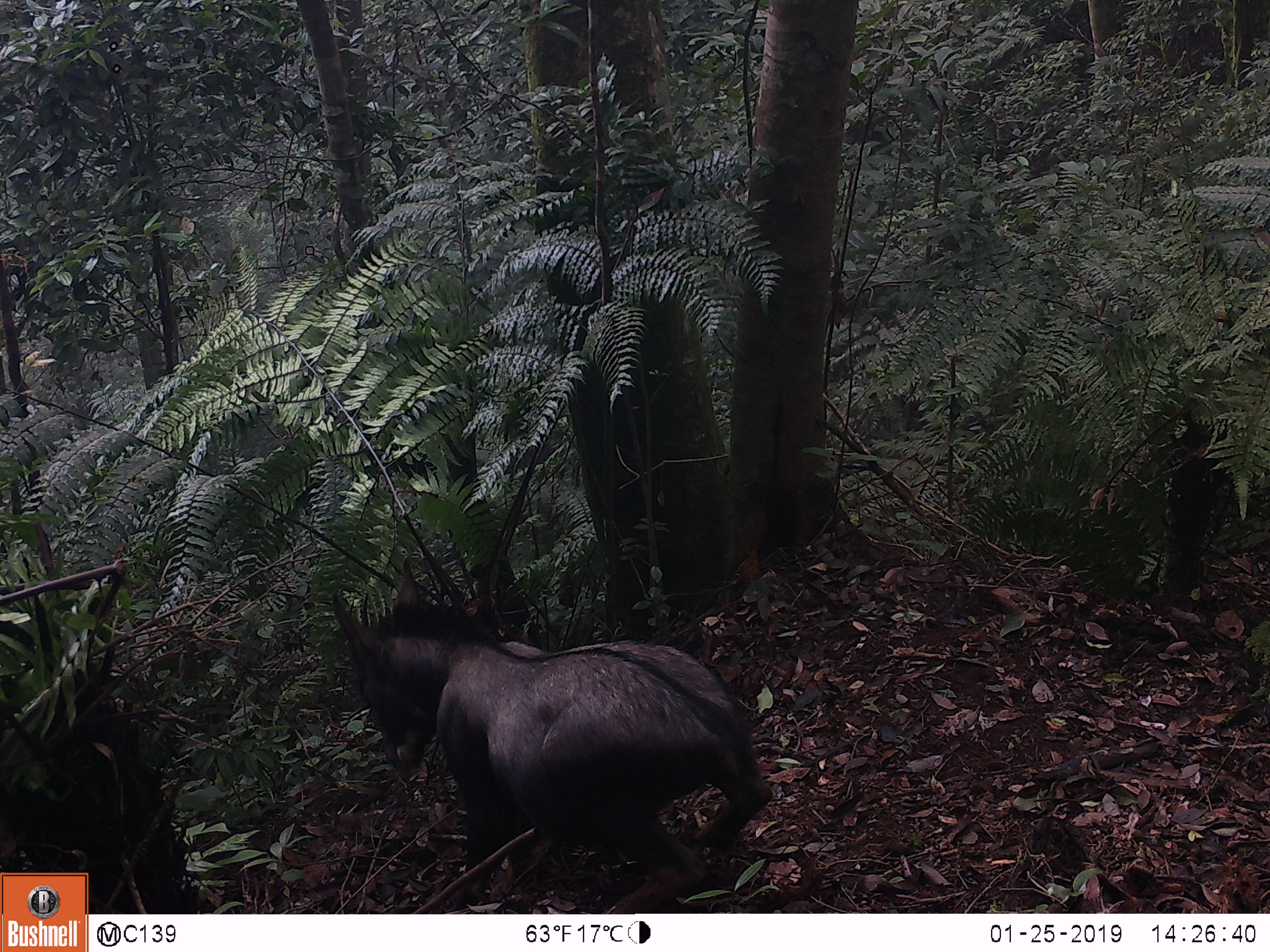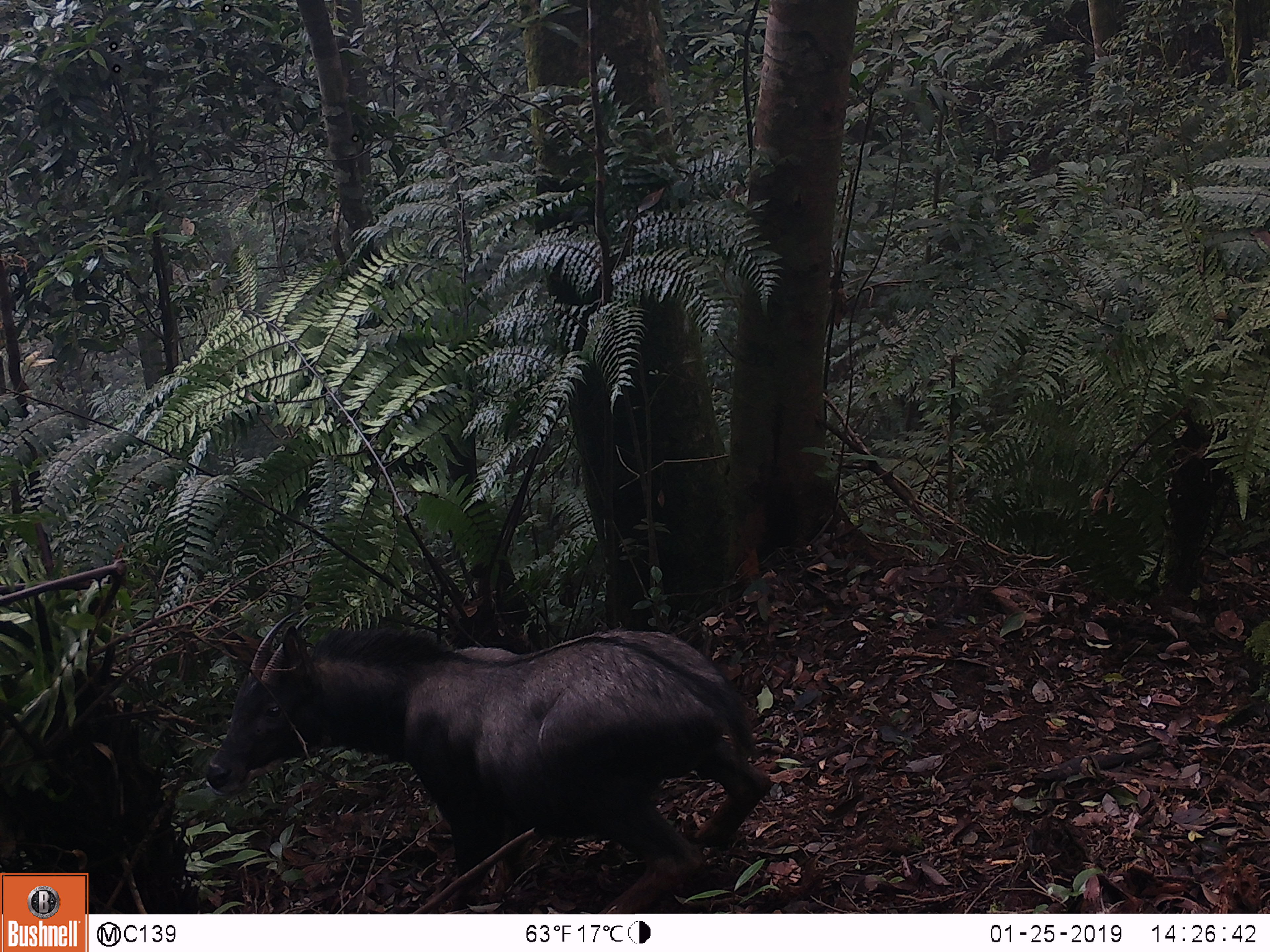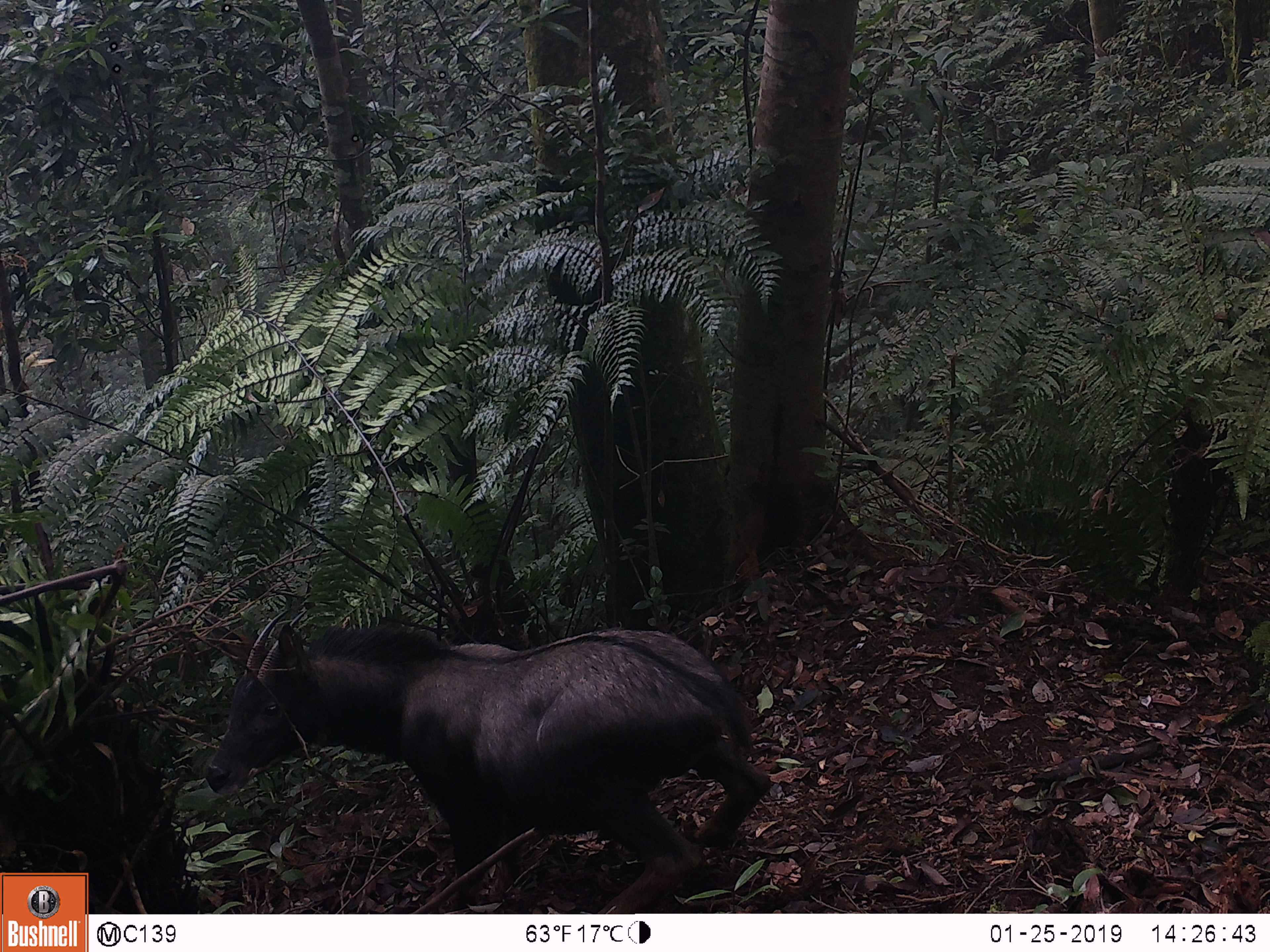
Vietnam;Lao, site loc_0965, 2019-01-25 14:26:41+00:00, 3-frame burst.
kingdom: Animalia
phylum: Chordata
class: Mammalia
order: Artiodactyla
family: Bovidae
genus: Capricornis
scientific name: Capricornis sumatraensis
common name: chinese serow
Chinese serow (Capricornis sumatraensis). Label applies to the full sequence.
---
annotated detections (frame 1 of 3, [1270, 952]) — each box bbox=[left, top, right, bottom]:
chinese serow: bbox=[330, 558, 772, 910]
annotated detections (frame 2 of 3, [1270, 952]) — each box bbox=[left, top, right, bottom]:
chinese serow: bbox=[204, 608, 772, 910]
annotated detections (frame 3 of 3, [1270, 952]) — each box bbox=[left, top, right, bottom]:
chinese serow: bbox=[204, 608, 772, 910]